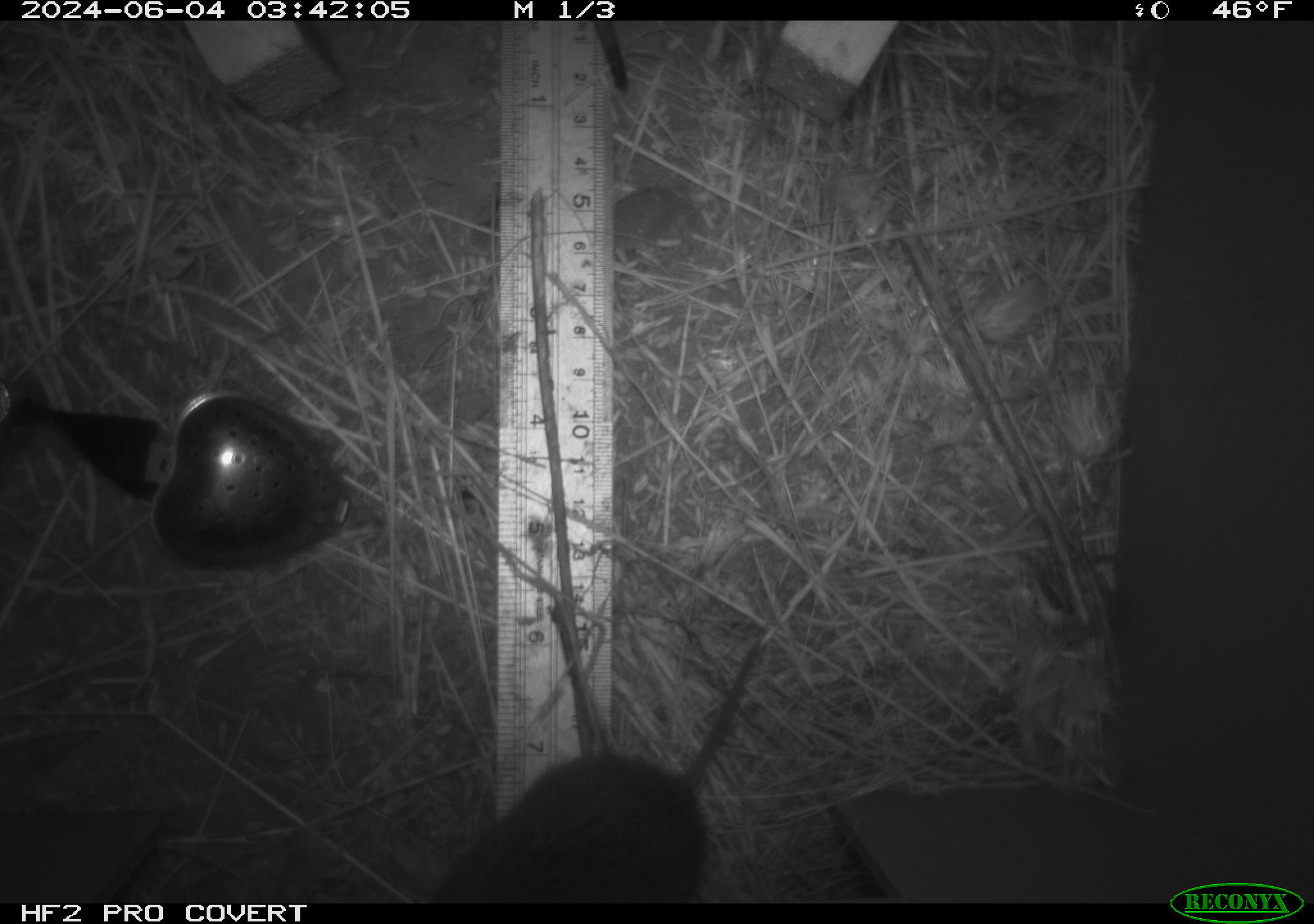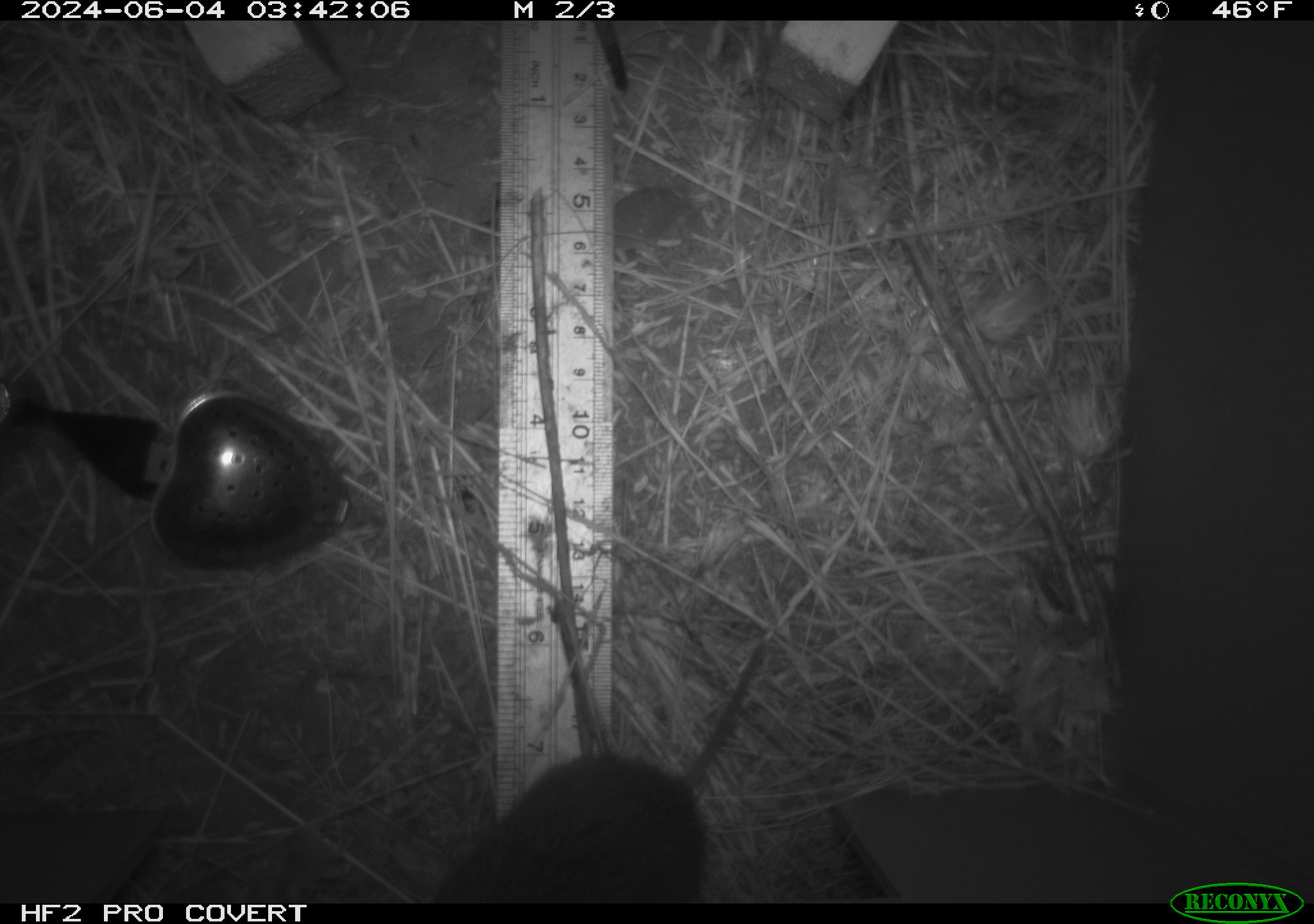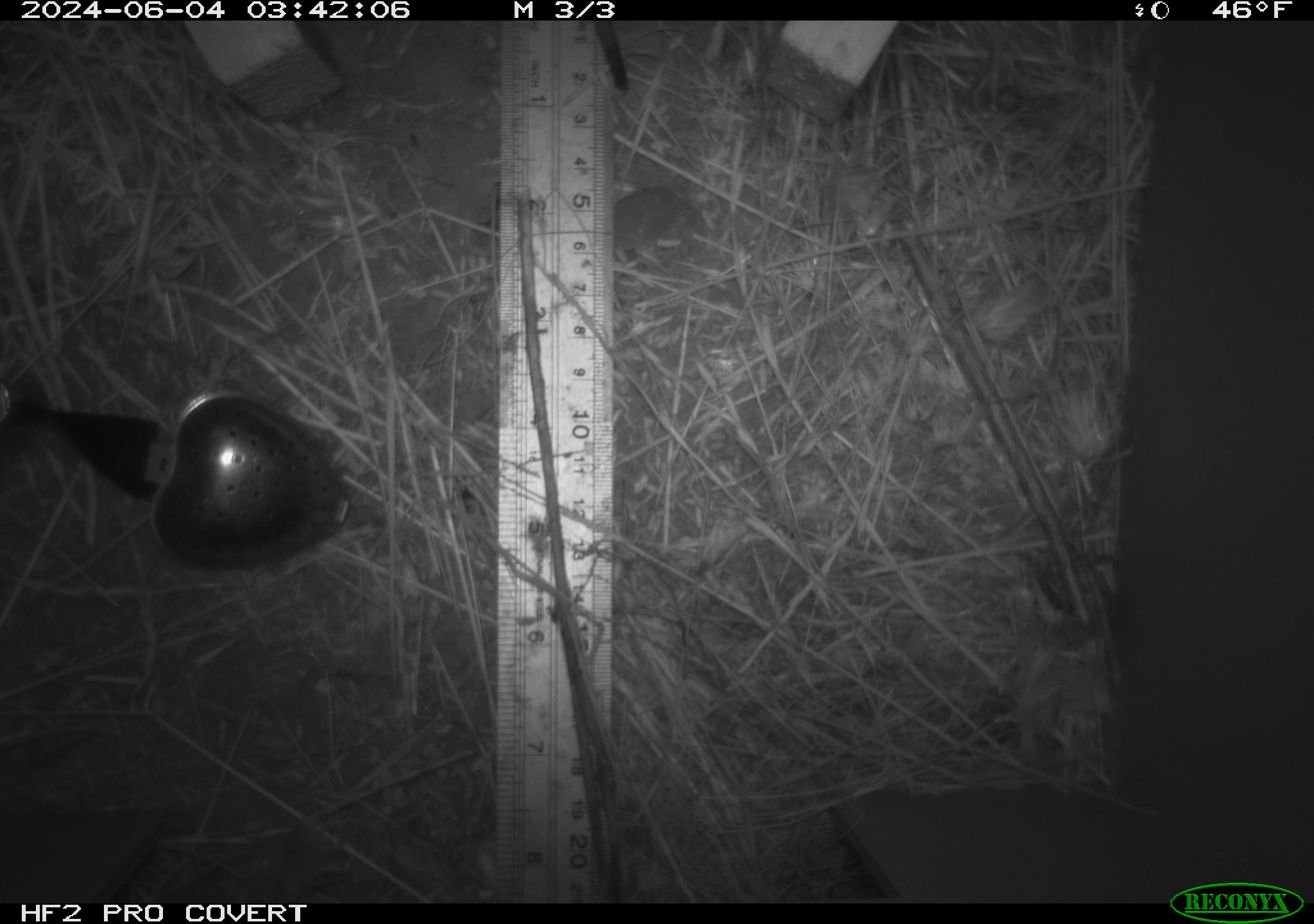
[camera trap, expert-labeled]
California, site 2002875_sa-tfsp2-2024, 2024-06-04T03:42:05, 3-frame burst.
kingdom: Animalia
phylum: Chordata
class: Mammalia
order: Rodentia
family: Cricetidae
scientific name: Arvicolinae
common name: voles, lemmings, and muskrats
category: arvicolinae subfamily